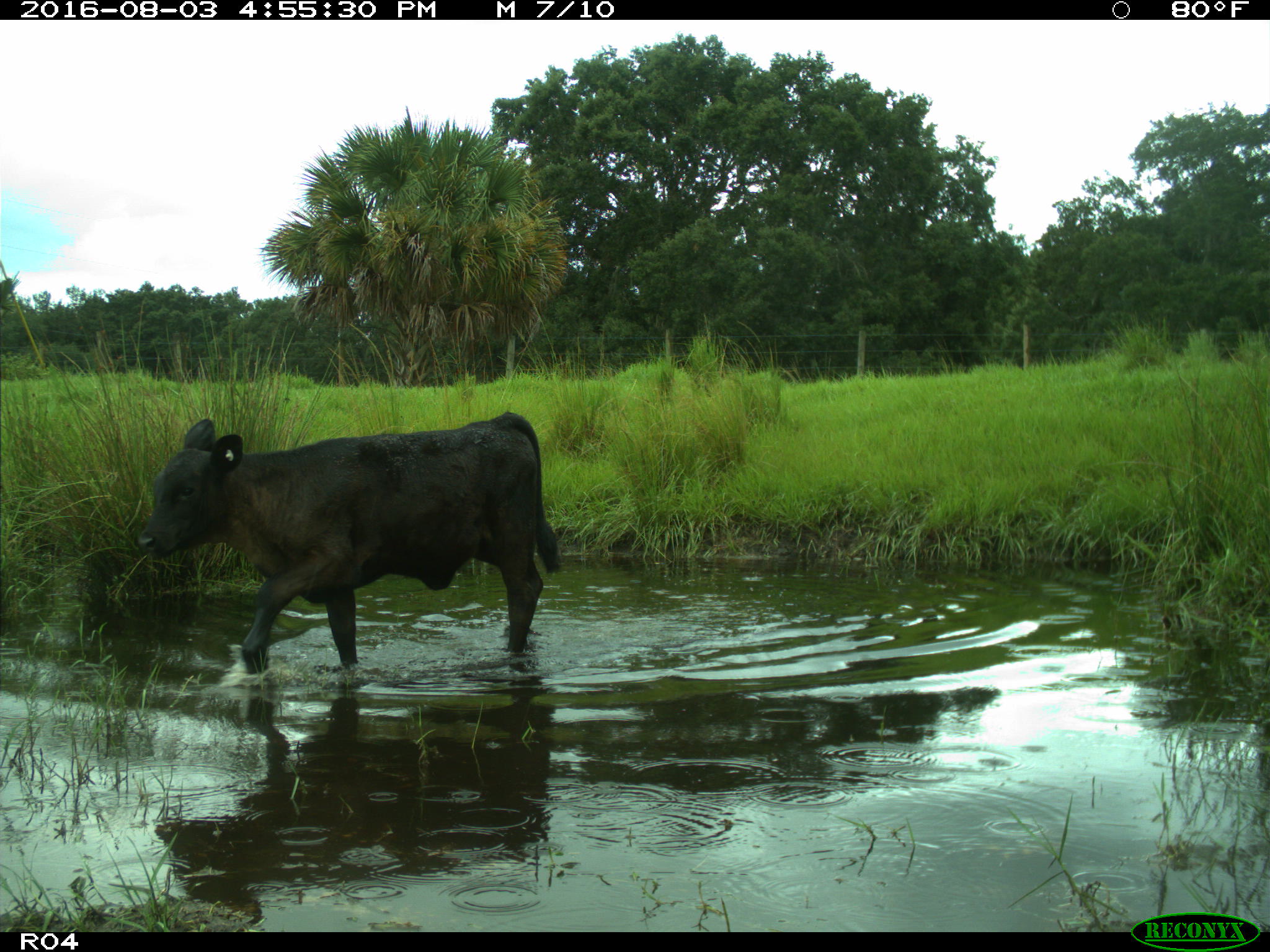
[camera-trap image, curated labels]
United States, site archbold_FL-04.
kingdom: Animalia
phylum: Chordata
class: Mammalia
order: Artiodactyla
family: Bovidae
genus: Bos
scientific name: Bos taurus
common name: domestic cow